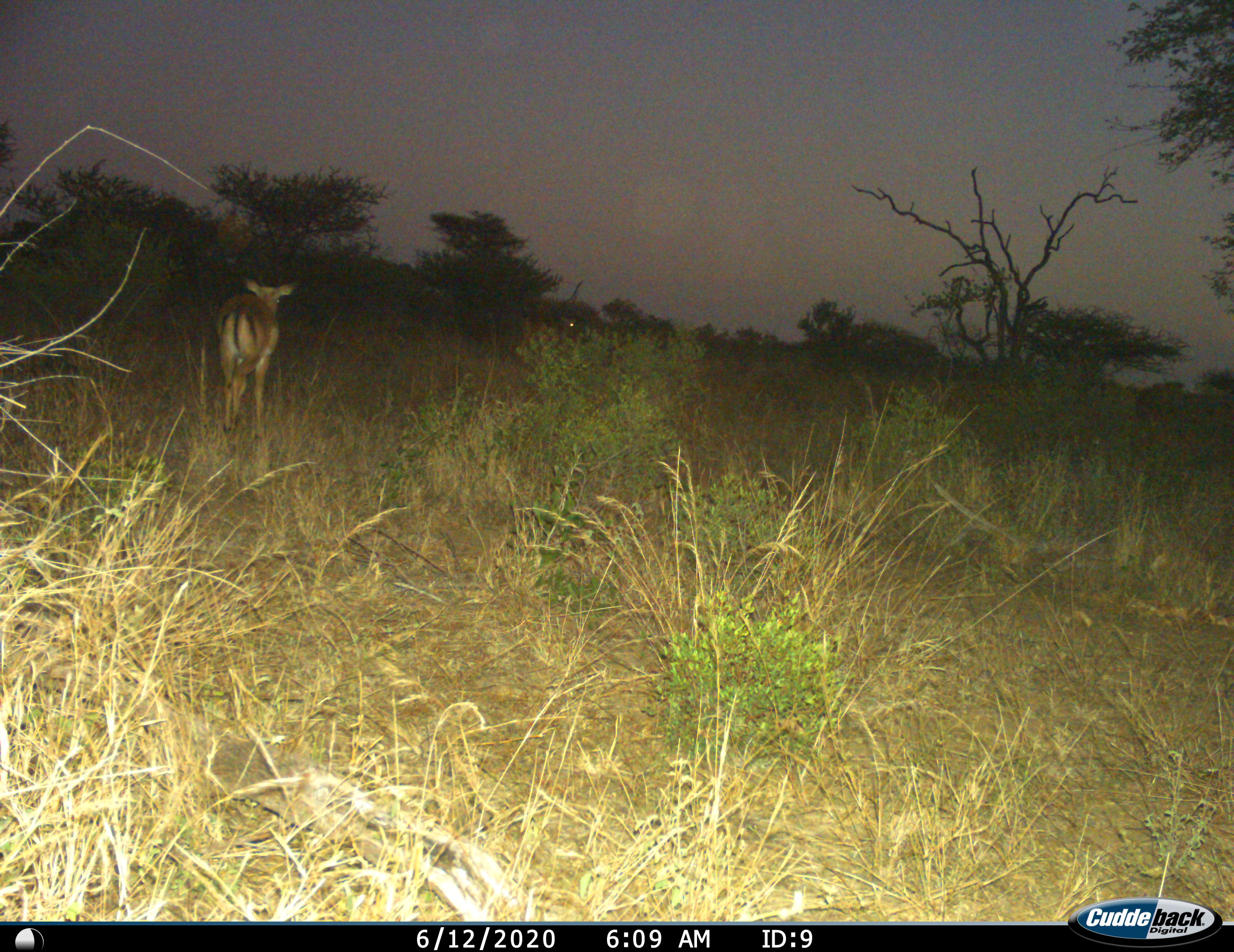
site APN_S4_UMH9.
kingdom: Animalia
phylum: Chordata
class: Mammalia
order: Artiodactyla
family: Bovidae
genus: Aepyceros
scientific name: Aepyceros melampus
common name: impala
Impala (Aepyceros melampus), count 1. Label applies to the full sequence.